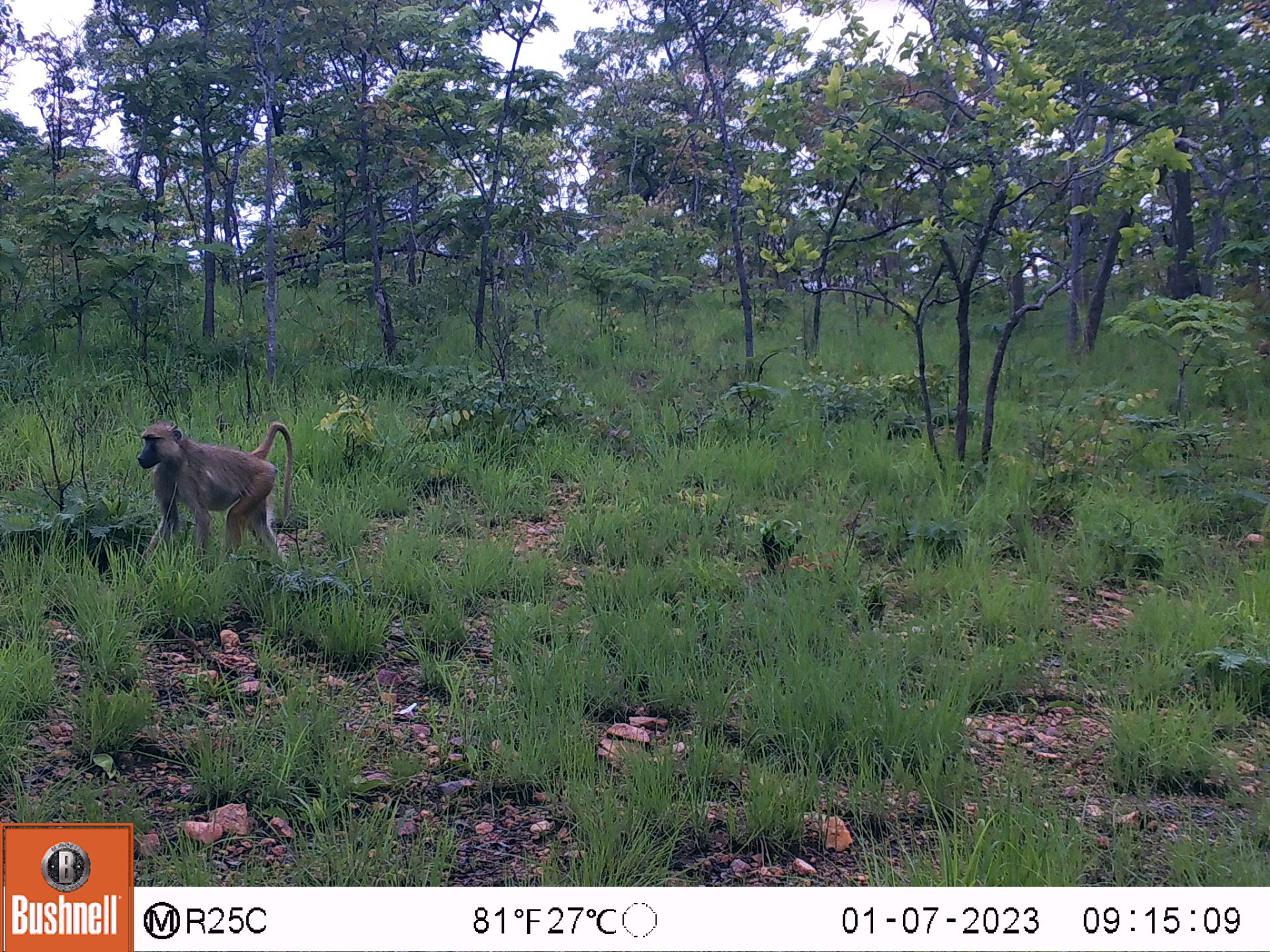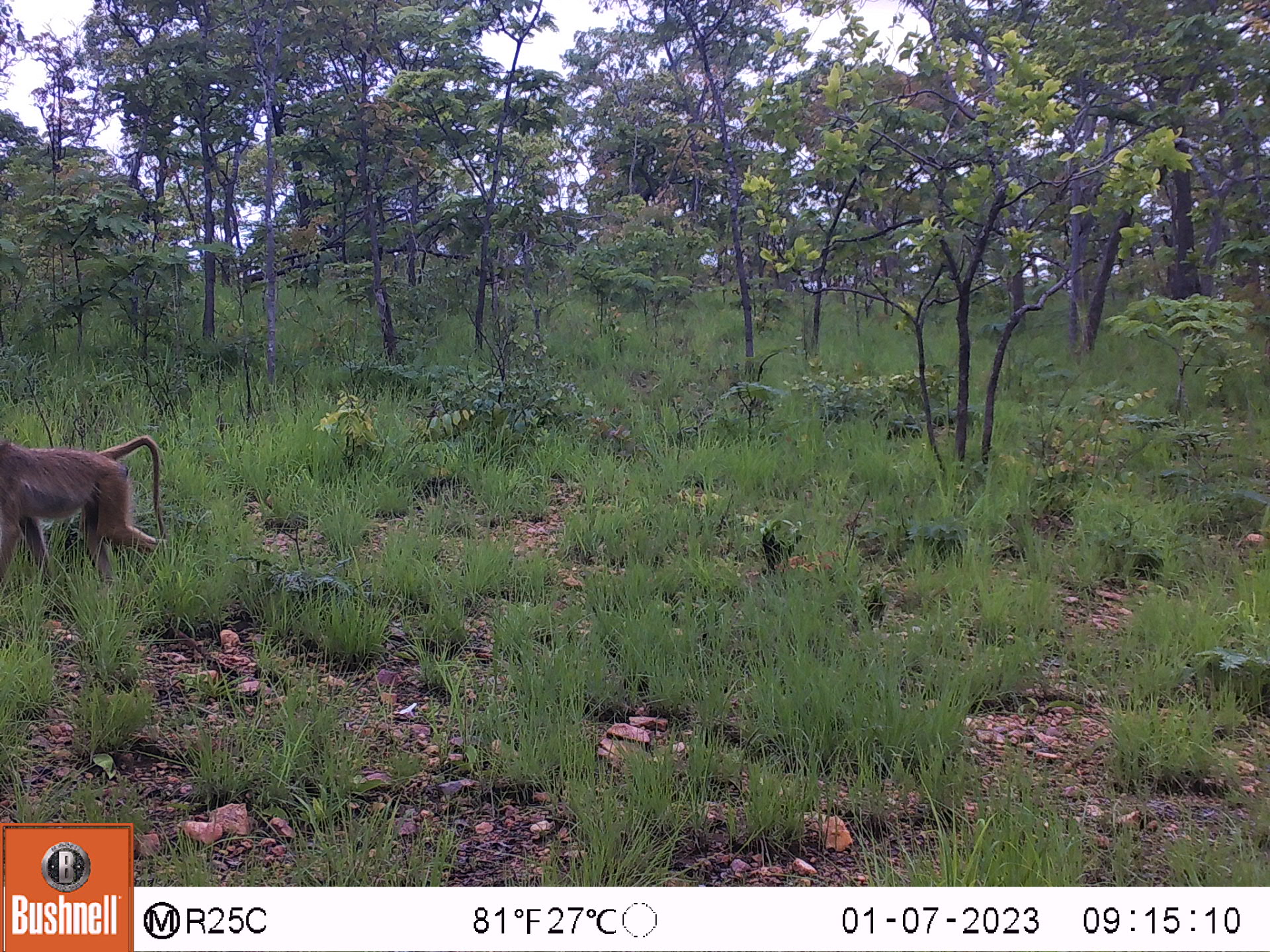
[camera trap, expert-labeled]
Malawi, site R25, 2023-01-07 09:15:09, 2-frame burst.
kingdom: Animalia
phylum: Chordata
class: Mammalia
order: Primates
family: Cercopithecidae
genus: Papio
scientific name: Papio cynocephalus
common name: yellow baboon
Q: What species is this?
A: Yellow baboon (Papio cynocephalus).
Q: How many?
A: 1.